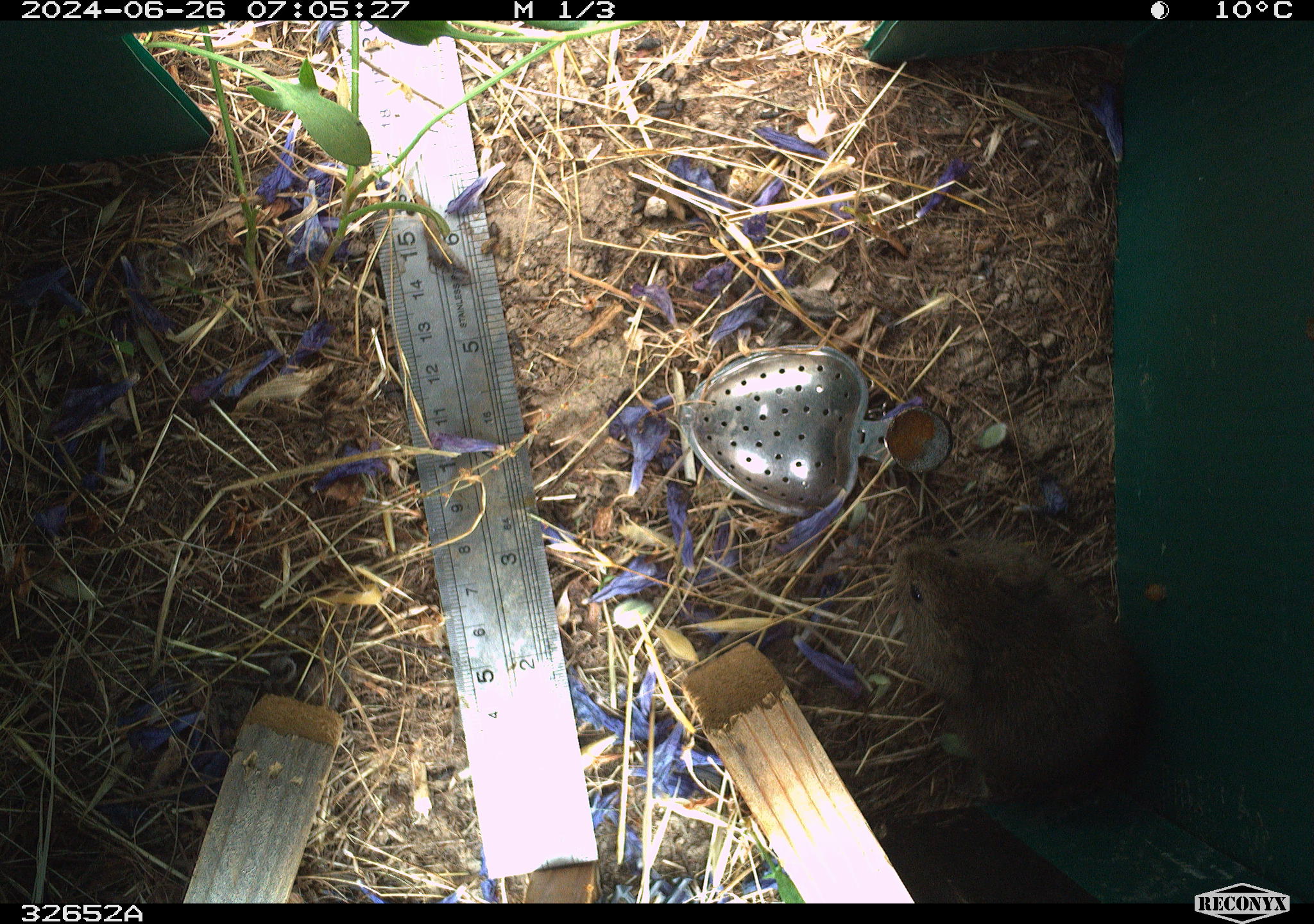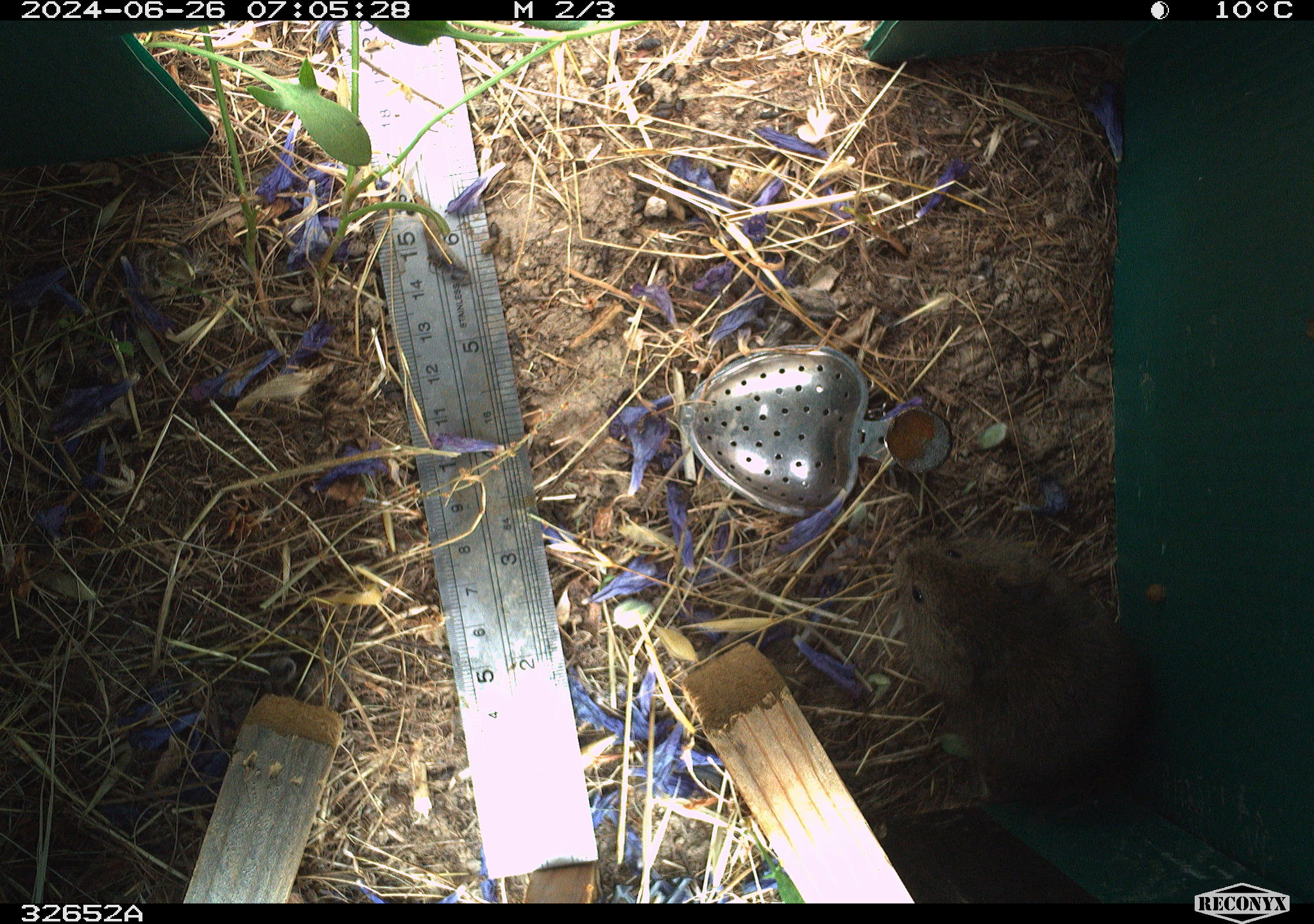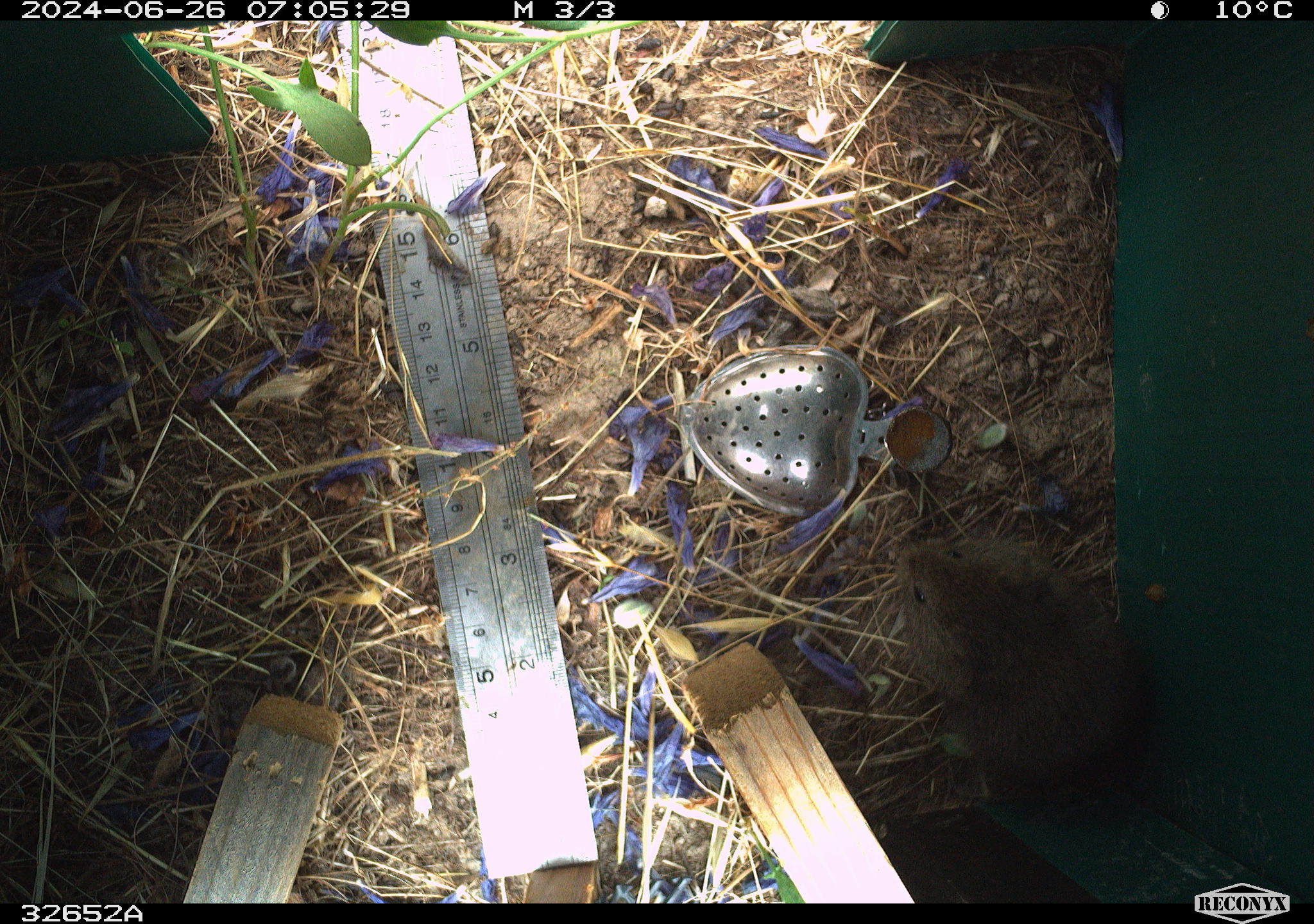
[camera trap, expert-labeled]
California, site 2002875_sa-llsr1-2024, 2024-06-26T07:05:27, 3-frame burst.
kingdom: Animalia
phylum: Chordata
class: Mammalia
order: Rodentia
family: Cricetidae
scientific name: Arvicolinae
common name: voles, lemmings, and muskrats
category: arvicolinae subfamily